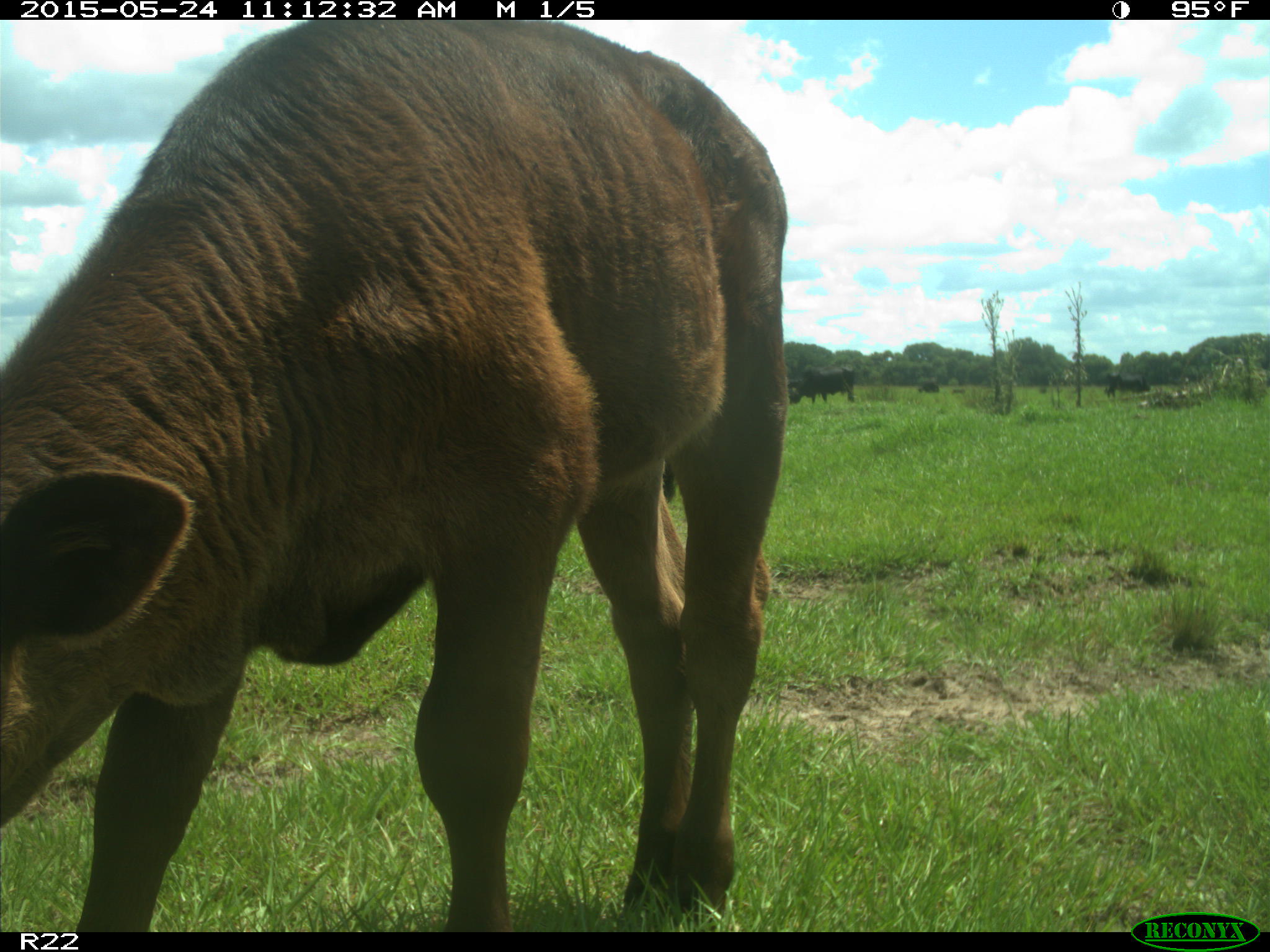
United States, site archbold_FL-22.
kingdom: Animalia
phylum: Chordata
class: Mammalia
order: Artiodactyla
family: Bovidae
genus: Bos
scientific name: Bos taurus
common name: domestic cow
Bos taurus (domestic cow).